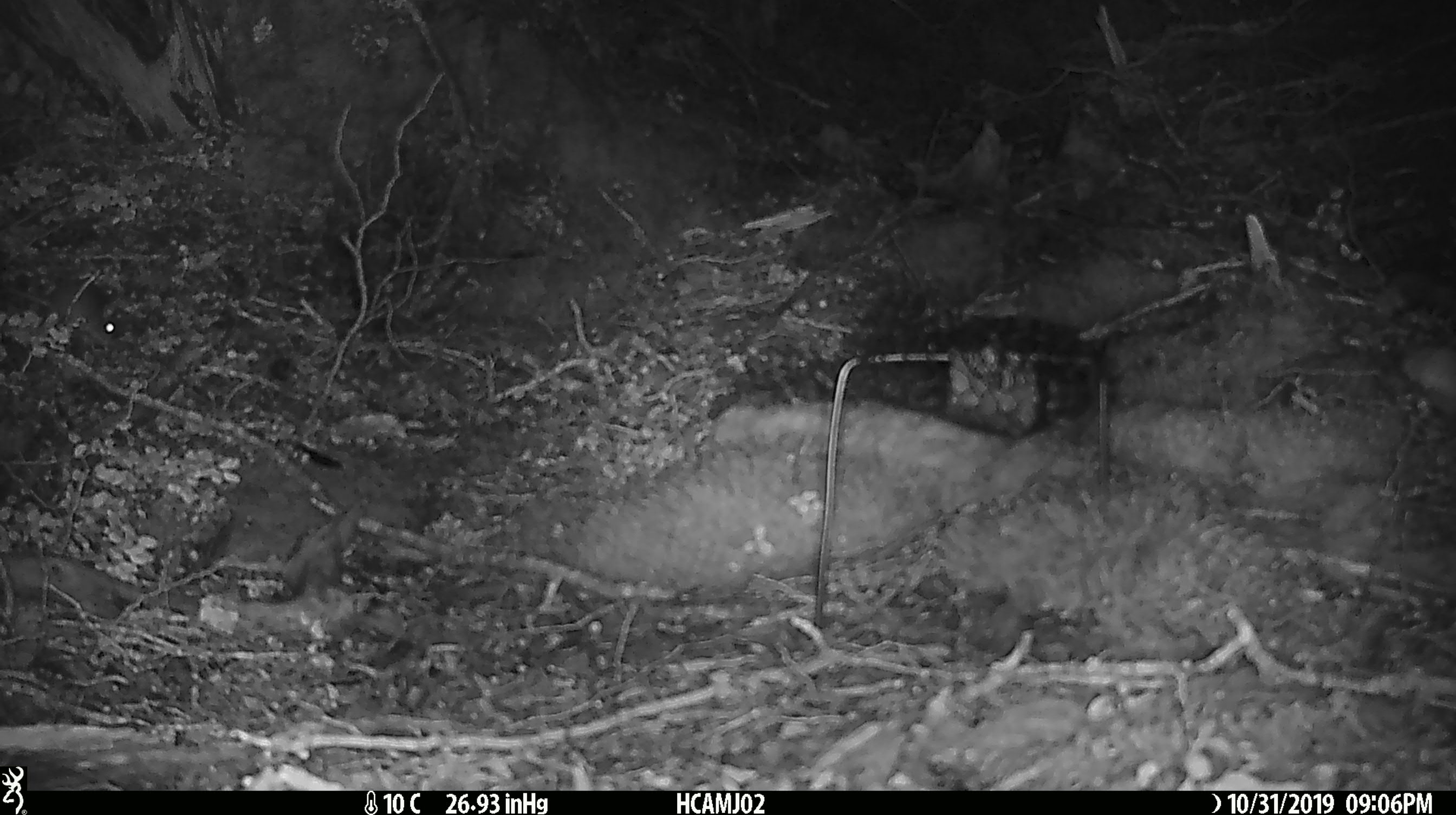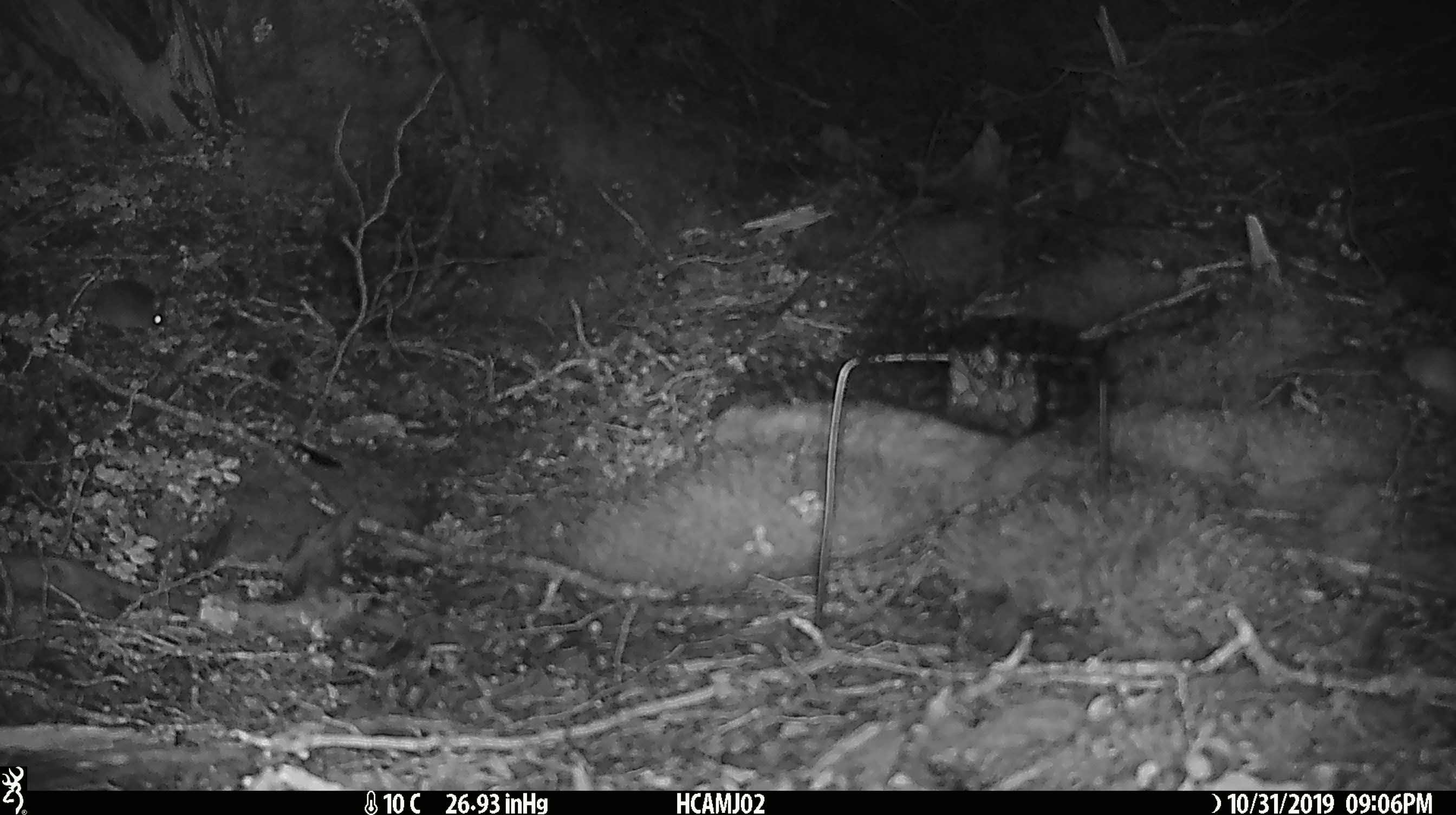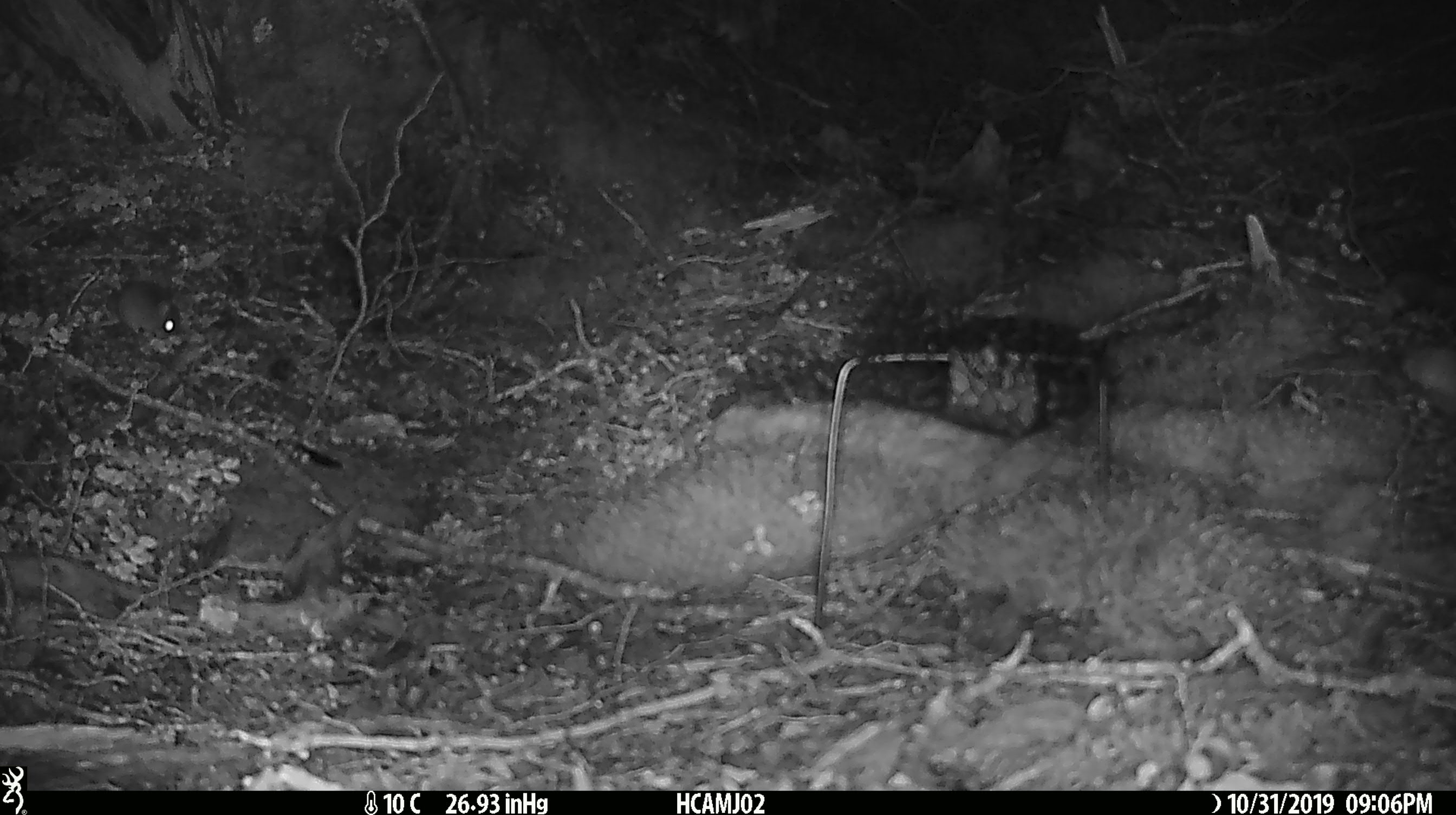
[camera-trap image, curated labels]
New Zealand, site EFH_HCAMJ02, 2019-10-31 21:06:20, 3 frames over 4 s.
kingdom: Animalia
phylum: Chordata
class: Mammalia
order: Rodentia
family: Muridae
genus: Mus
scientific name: Mus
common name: mouse